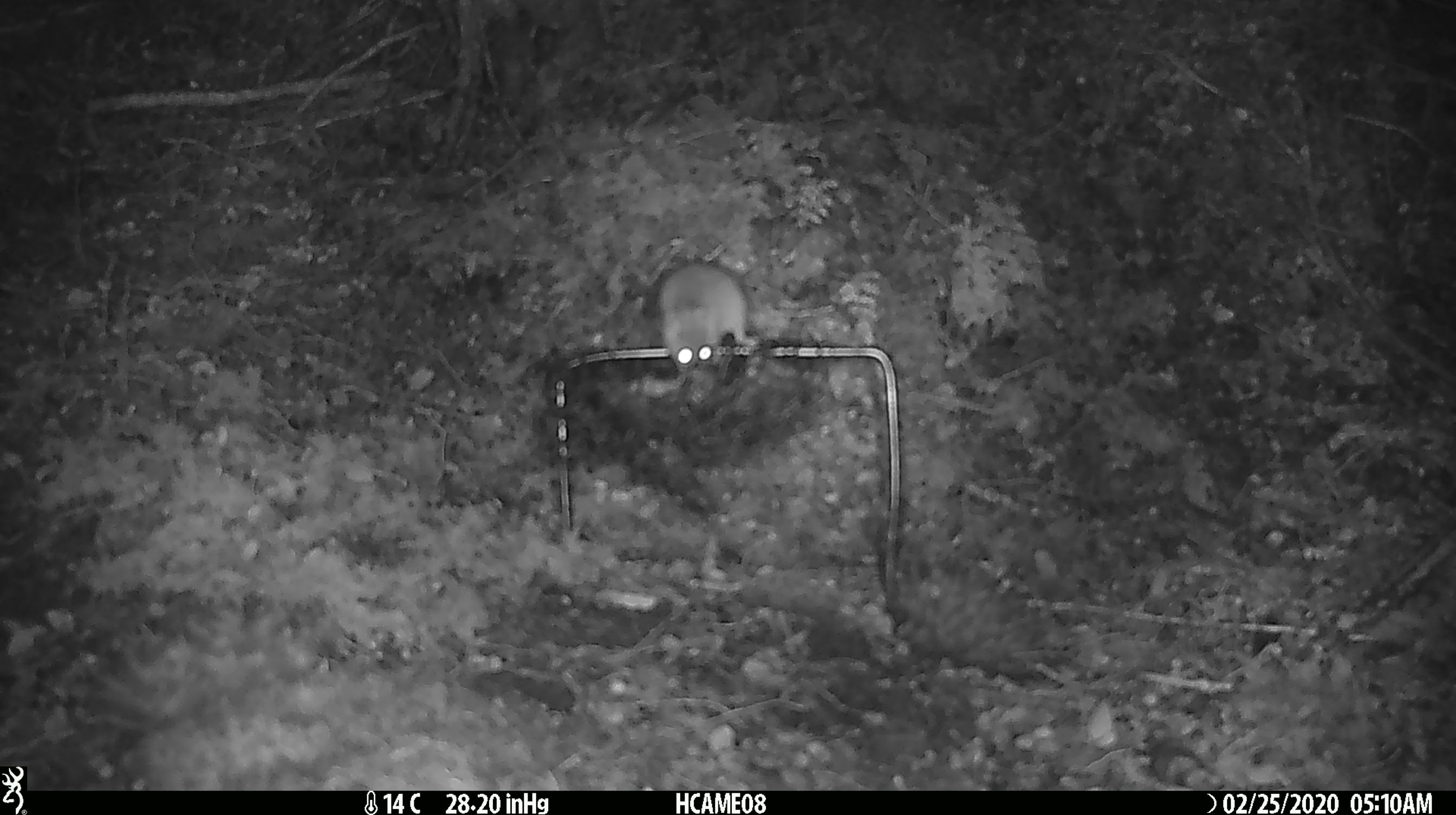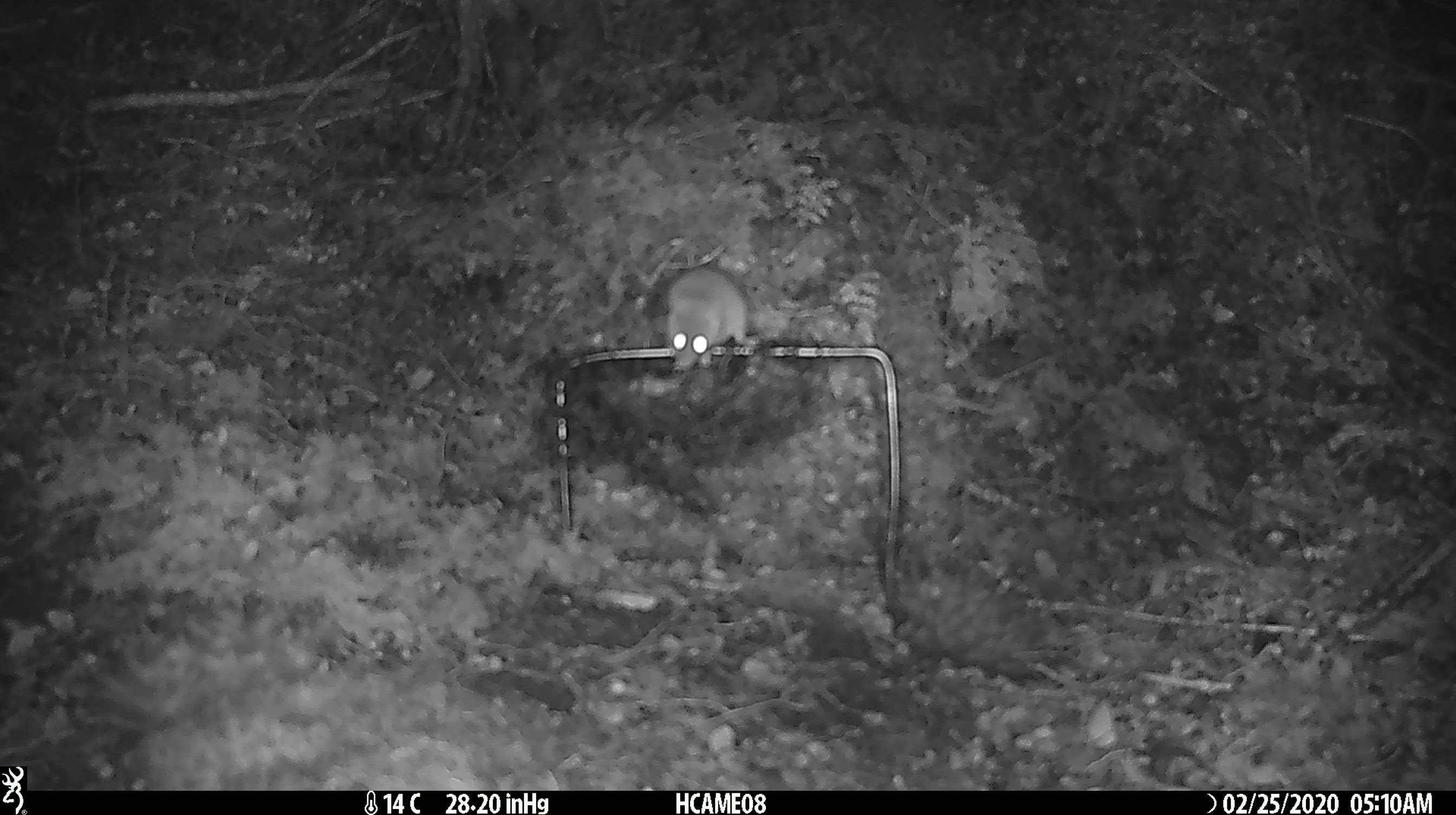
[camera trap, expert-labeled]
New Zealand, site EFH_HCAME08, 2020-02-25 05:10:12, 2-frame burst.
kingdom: Animalia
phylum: Chordata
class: Mammalia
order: Rodentia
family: Muridae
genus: Mus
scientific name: Mus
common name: mouse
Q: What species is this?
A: Mouse (Mus).